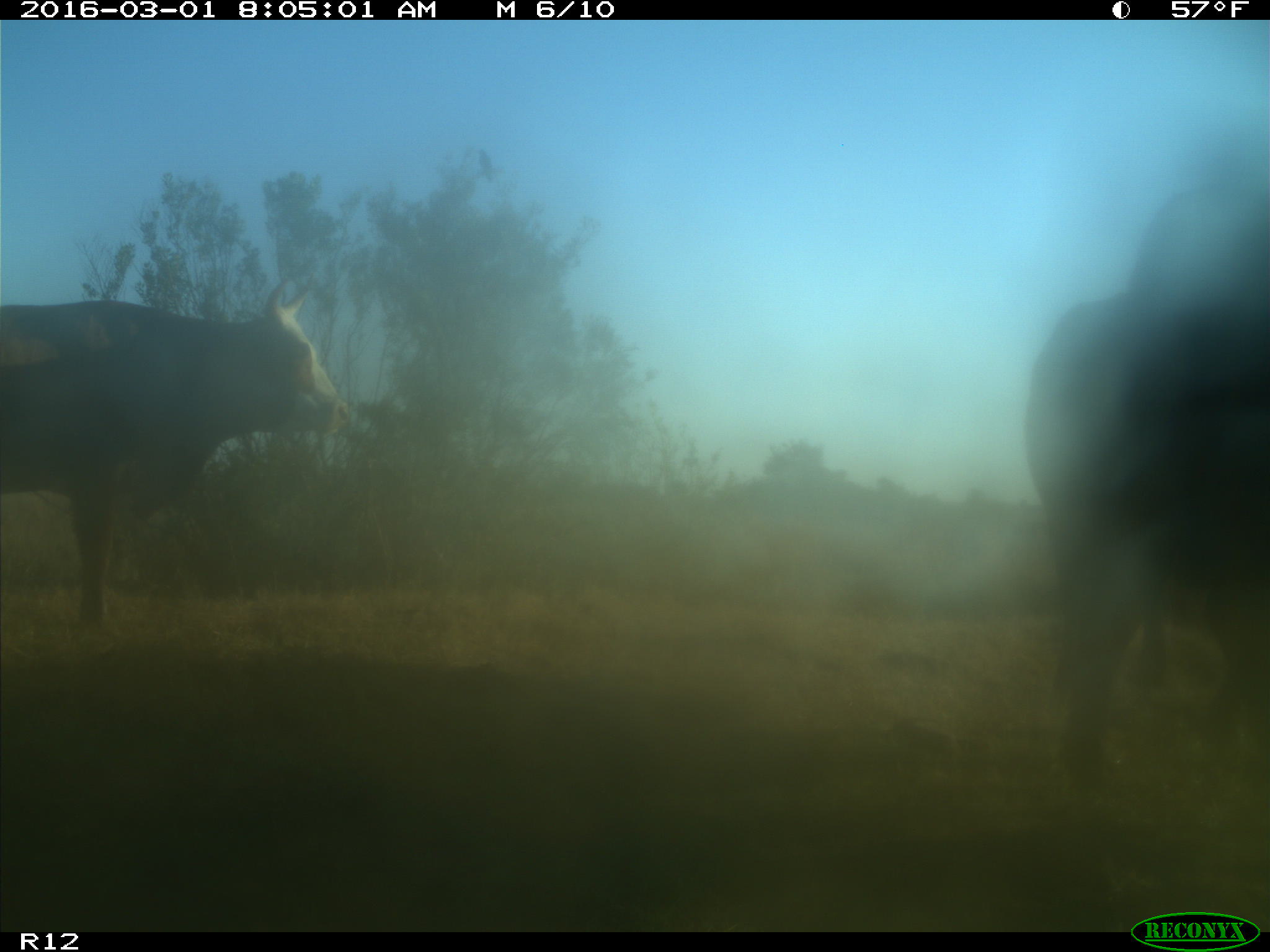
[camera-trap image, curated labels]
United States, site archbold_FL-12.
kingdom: Animalia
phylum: Chordata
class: Mammalia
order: Artiodactyla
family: Bovidae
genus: Bos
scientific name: Bos taurus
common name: domestic cow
Bos taurus (domestic cow).